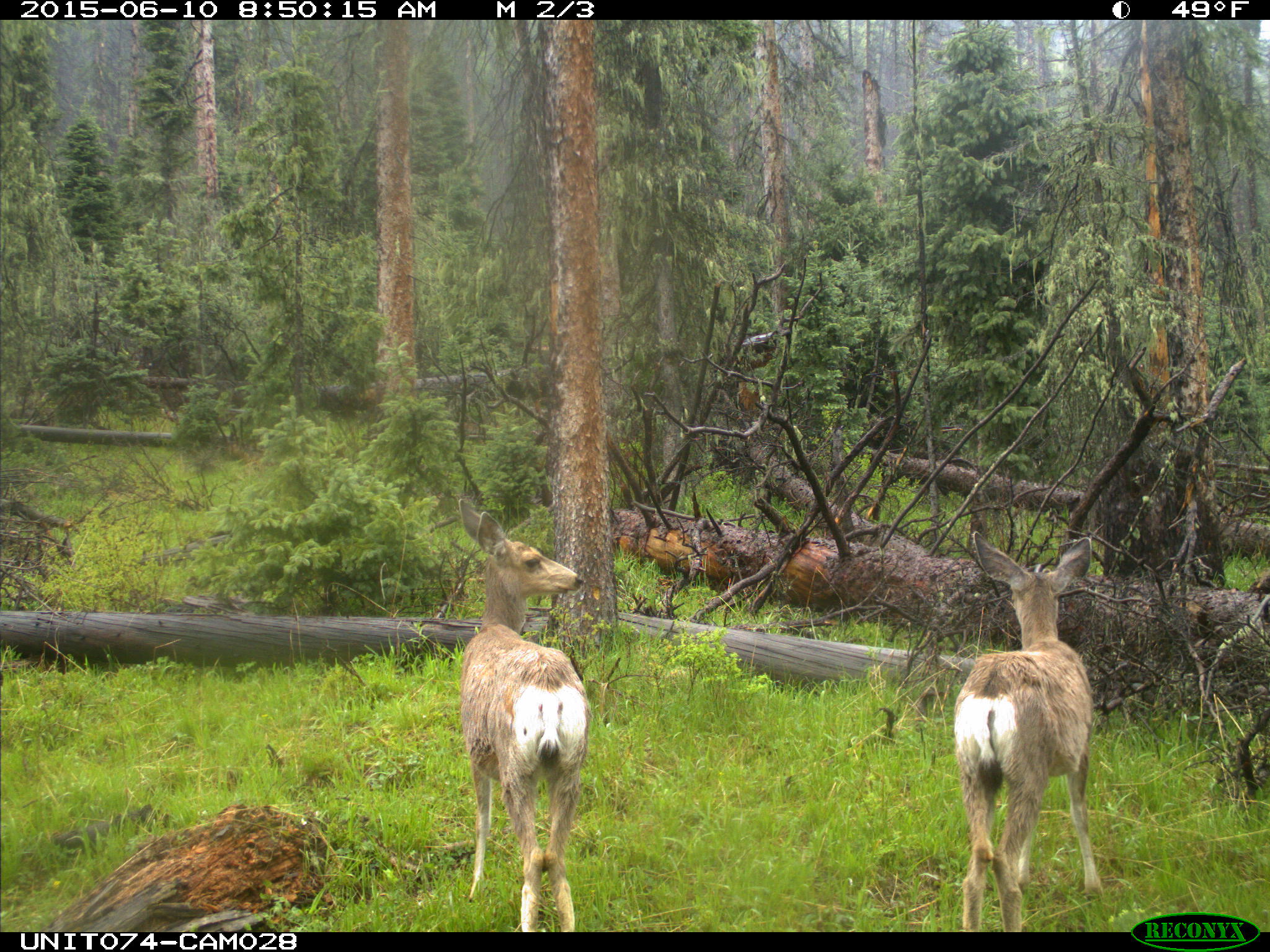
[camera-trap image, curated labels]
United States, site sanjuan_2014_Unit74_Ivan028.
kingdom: Animalia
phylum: Chordata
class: Mammalia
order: Artiodactyla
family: Cervidae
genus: Odocoileus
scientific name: Odocoileus hemionus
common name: mule deer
Odocoileus hemionus (mule deer).